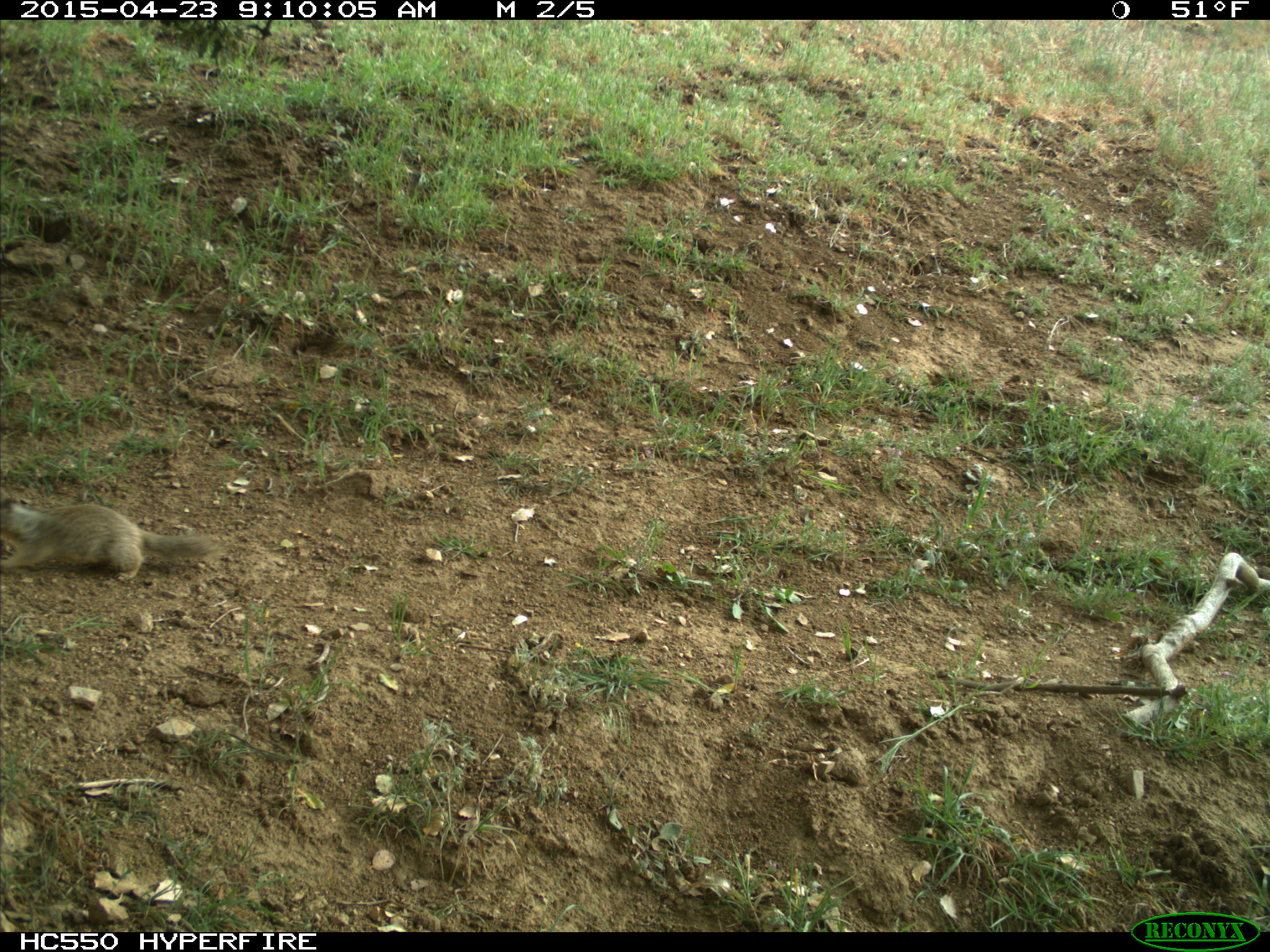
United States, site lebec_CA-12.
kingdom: Animalia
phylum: Chordata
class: Mammalia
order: Rodentia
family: Sciuridae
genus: Otospermophilus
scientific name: Otospermophilus beecheyi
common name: california ground squirrel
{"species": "Otospermophilus beecheyi (california ground squirrel)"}